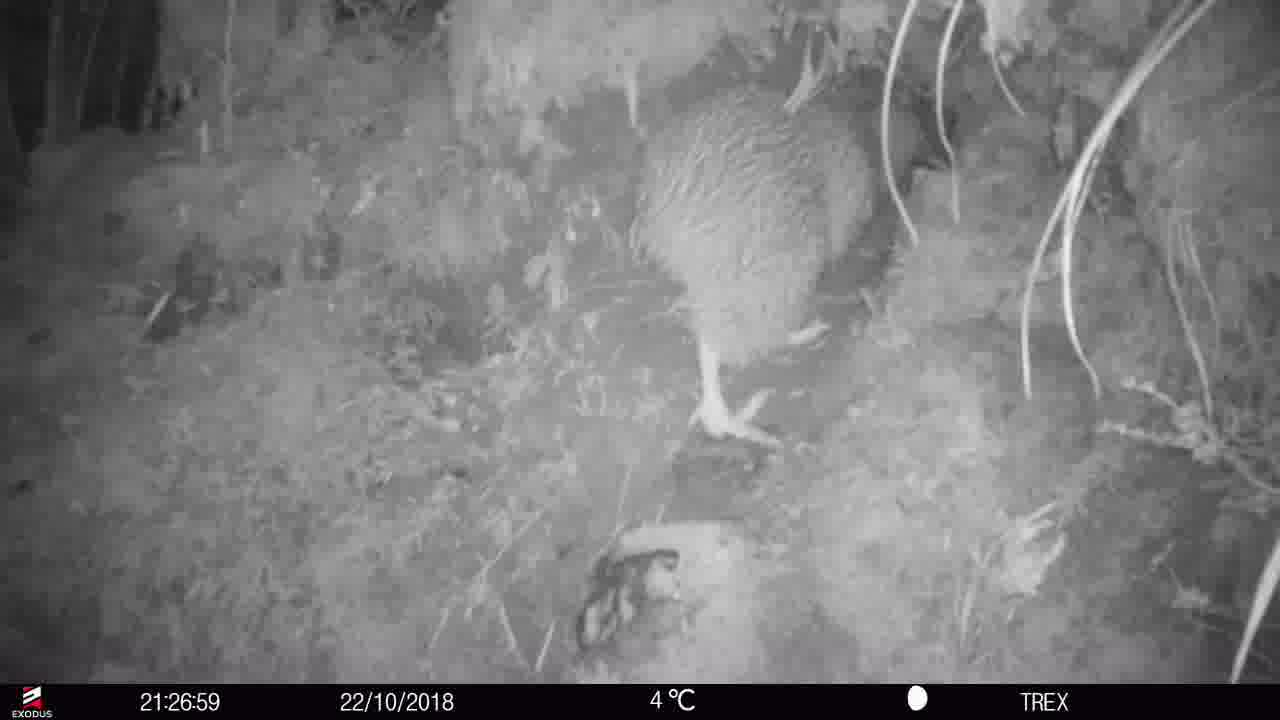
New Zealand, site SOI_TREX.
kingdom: Animalia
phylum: Chordata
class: Aves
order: Apterygiformes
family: Apterygidae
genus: Apteryx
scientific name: Apteryx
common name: kiwi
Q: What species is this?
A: Kiwi (Apteryx).